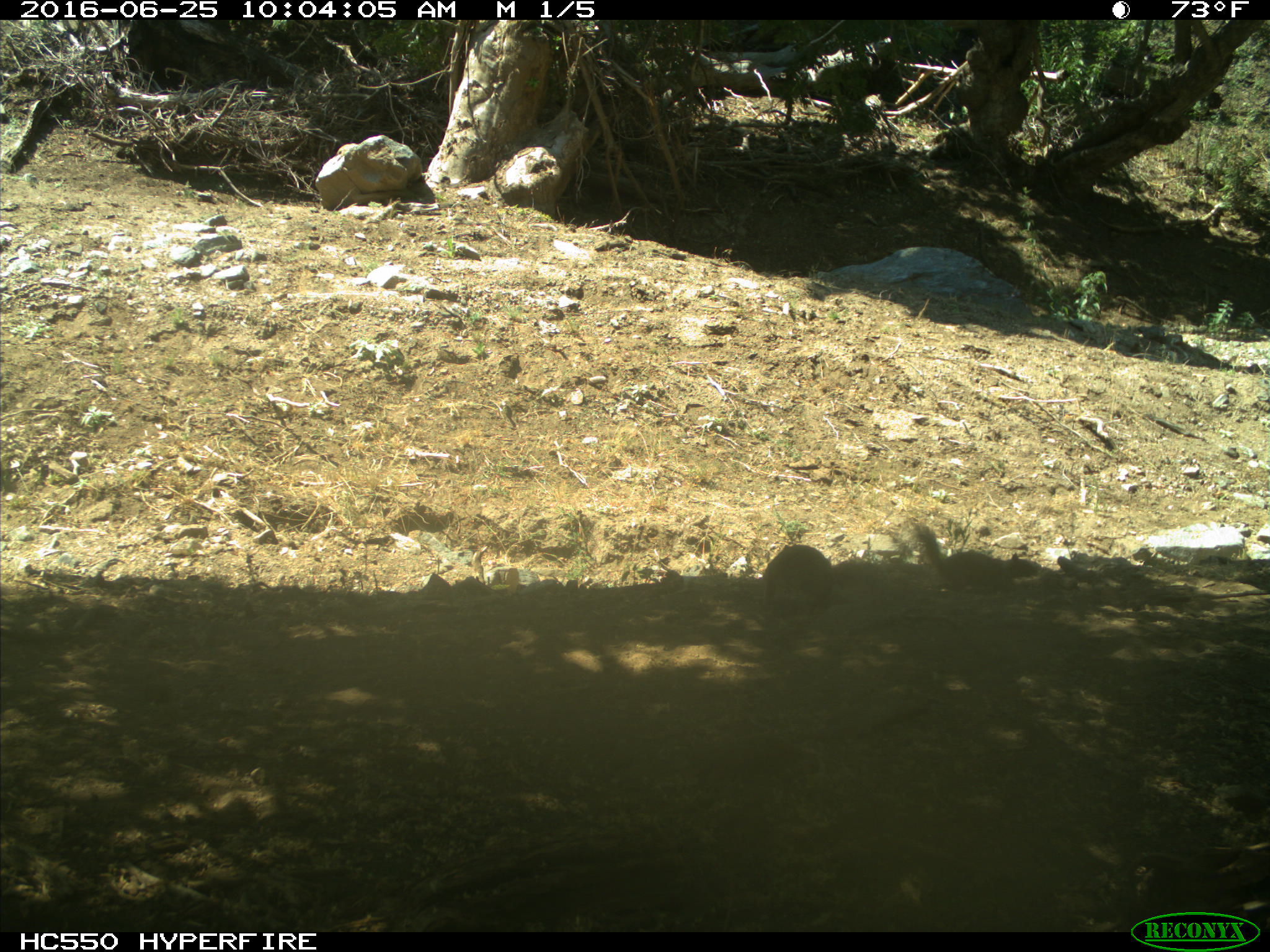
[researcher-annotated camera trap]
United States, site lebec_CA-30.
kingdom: Animalia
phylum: Chordata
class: Mammalia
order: Rodentia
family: Sciuridae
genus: Otospermophilus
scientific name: Otospermophilus beecheyi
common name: california ground squirrel